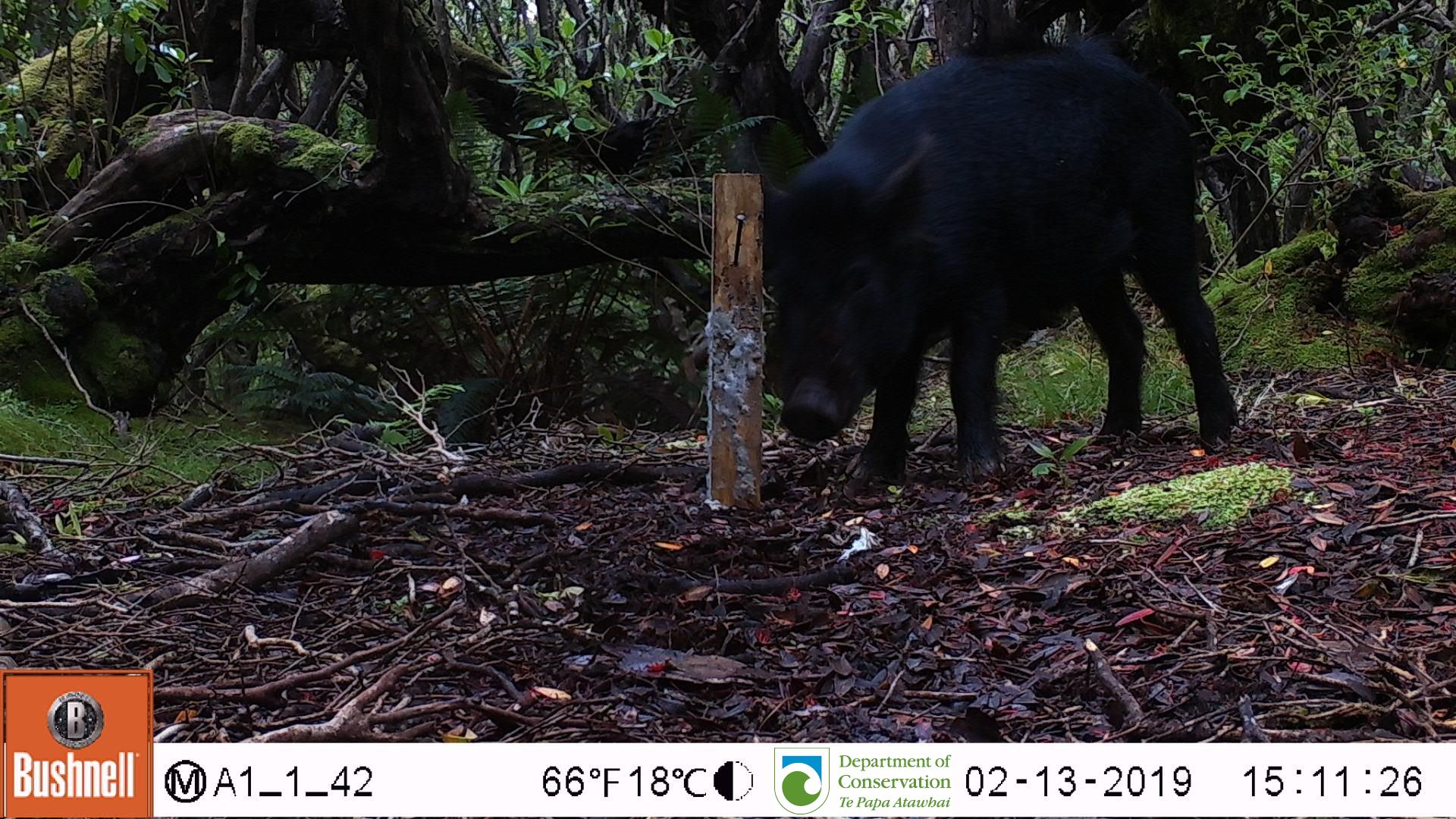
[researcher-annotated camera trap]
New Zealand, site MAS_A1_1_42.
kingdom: Animalia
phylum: Chordata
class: Mammalia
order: Artiodactyla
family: Suidae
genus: Sus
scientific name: Sus scrofa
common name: pig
Pig (Sus scrofa).